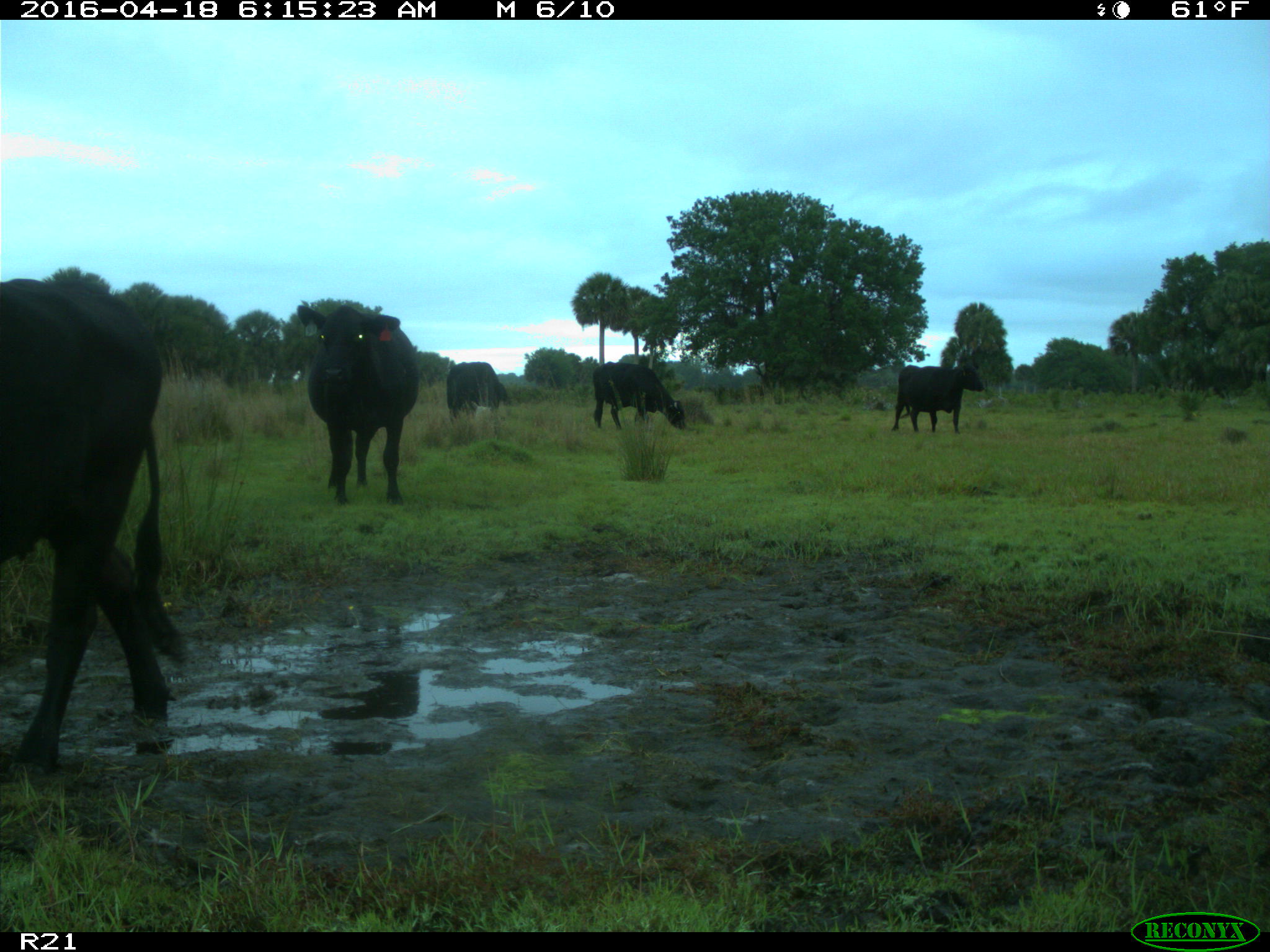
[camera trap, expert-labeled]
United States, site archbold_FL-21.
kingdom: Animalia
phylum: Chordata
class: Mammalia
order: Artiodactyla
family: Bovidae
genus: Bos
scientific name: Bos taurus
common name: domestic cow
Bos taurus (domestic cow).